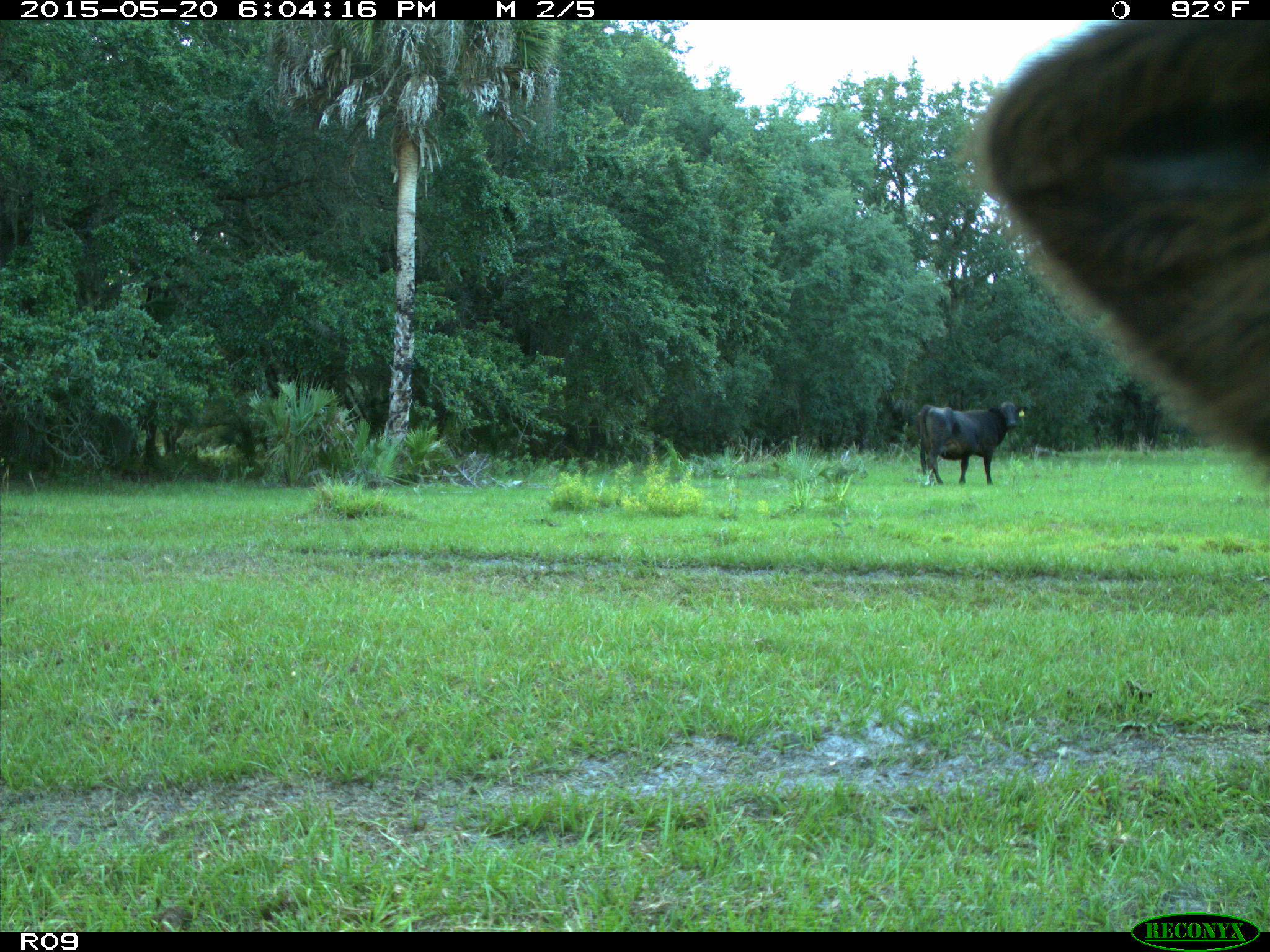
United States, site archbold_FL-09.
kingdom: Animalia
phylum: Chordata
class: Mammalia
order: Artiodactyla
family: Bovidae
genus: Bos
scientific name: Bos taurus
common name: domestic cow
Bos taurus (domestic cow).